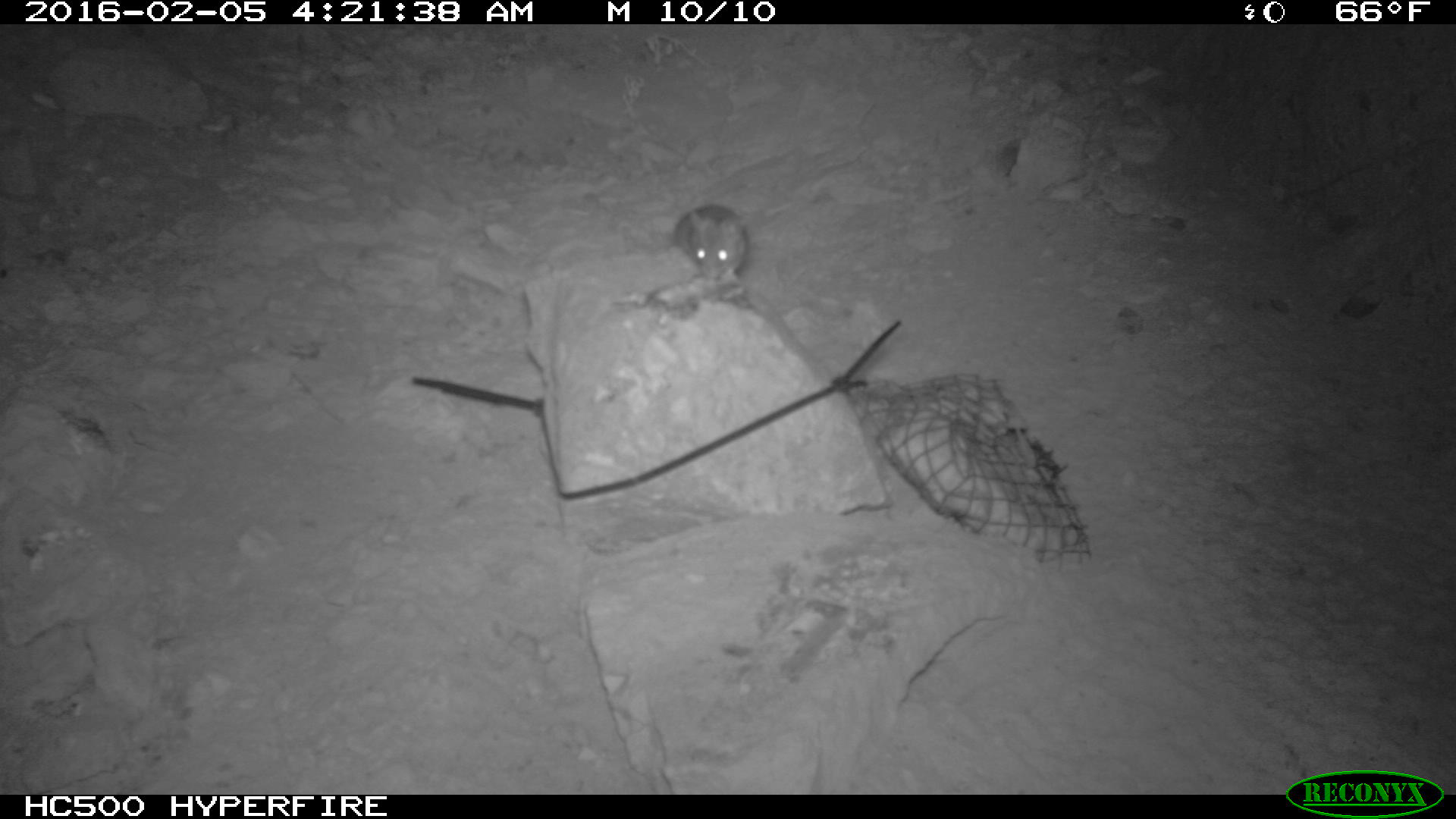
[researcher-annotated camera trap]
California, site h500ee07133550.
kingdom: Animalia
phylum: Chordata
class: Mammalia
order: Rodentia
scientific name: Rodentia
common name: rodent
Rodent (Rodentia).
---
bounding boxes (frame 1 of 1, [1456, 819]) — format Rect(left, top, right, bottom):
rodent: Rect(670, 205, 750, 284)